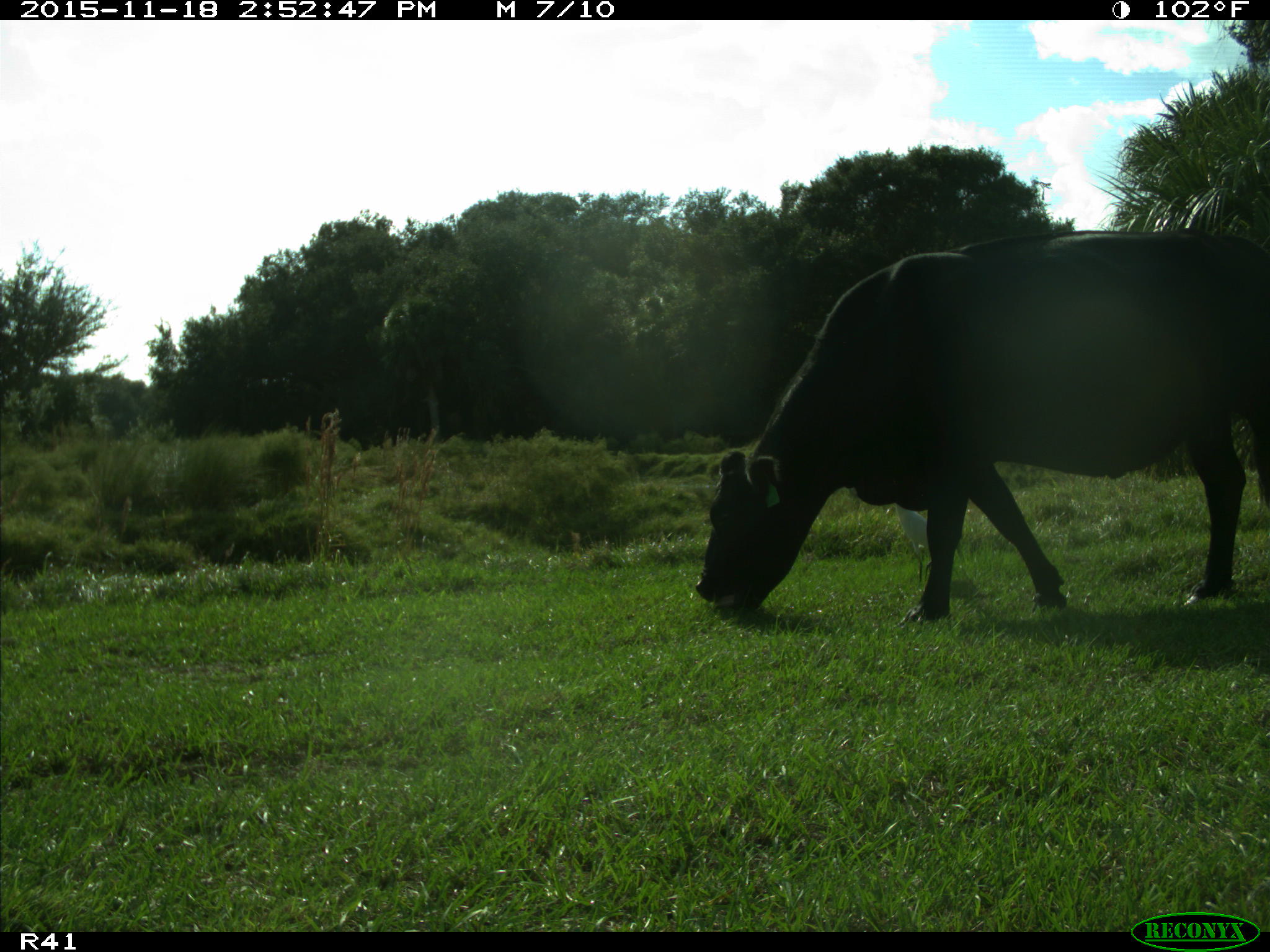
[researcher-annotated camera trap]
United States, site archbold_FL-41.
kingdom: Animalia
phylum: Chordata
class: Mammalia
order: Artiodactyla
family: Bovidae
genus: Bos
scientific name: Bos taurus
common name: domestic cow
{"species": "Bos taurus (domestic cow)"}